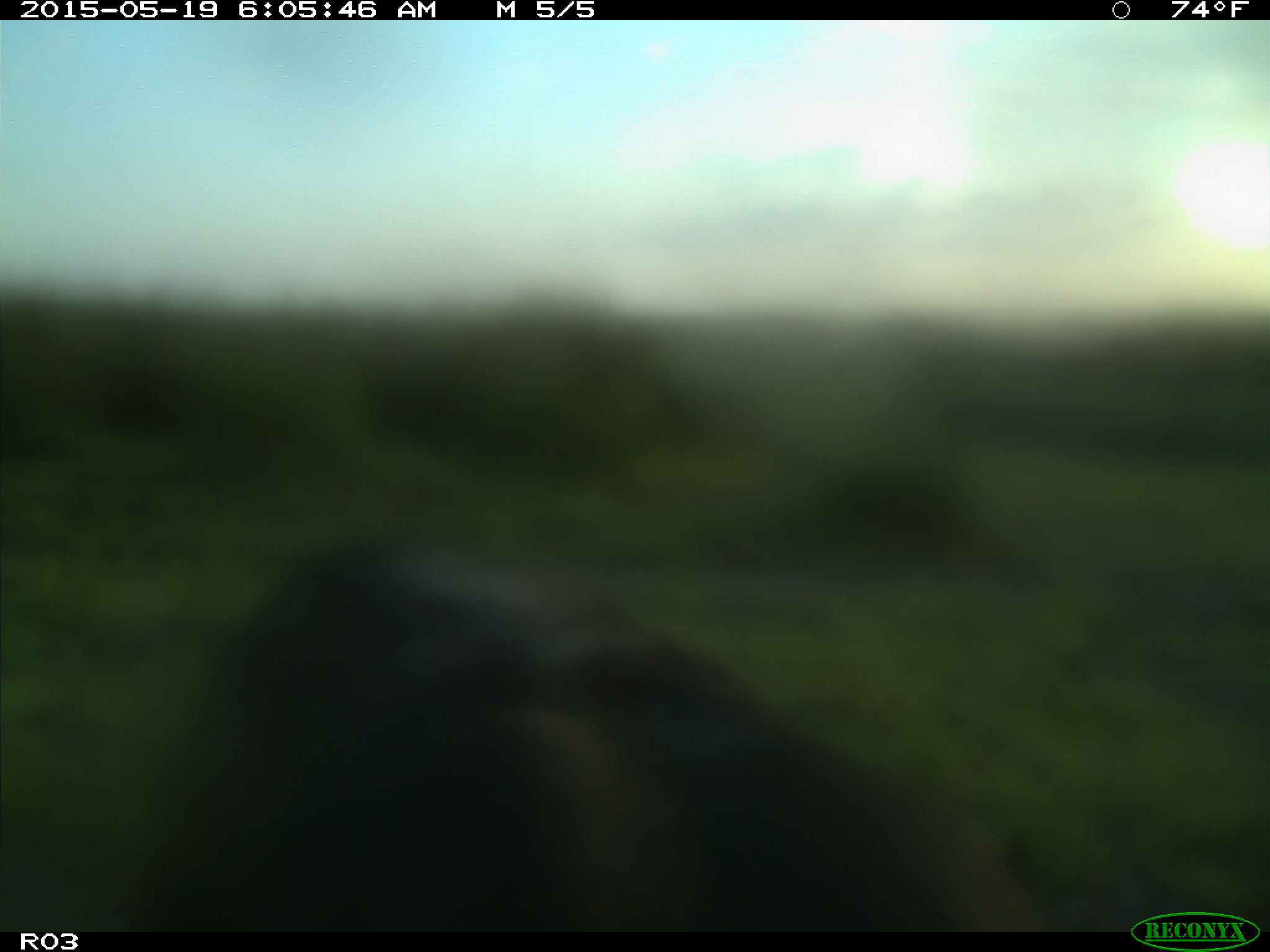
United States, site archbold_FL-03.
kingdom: Animalia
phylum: Chordata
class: Mammalia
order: Artiodactyla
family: Bovidae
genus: Bos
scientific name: Bos taurus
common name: domestic cow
Bos taurus (domestic cow).